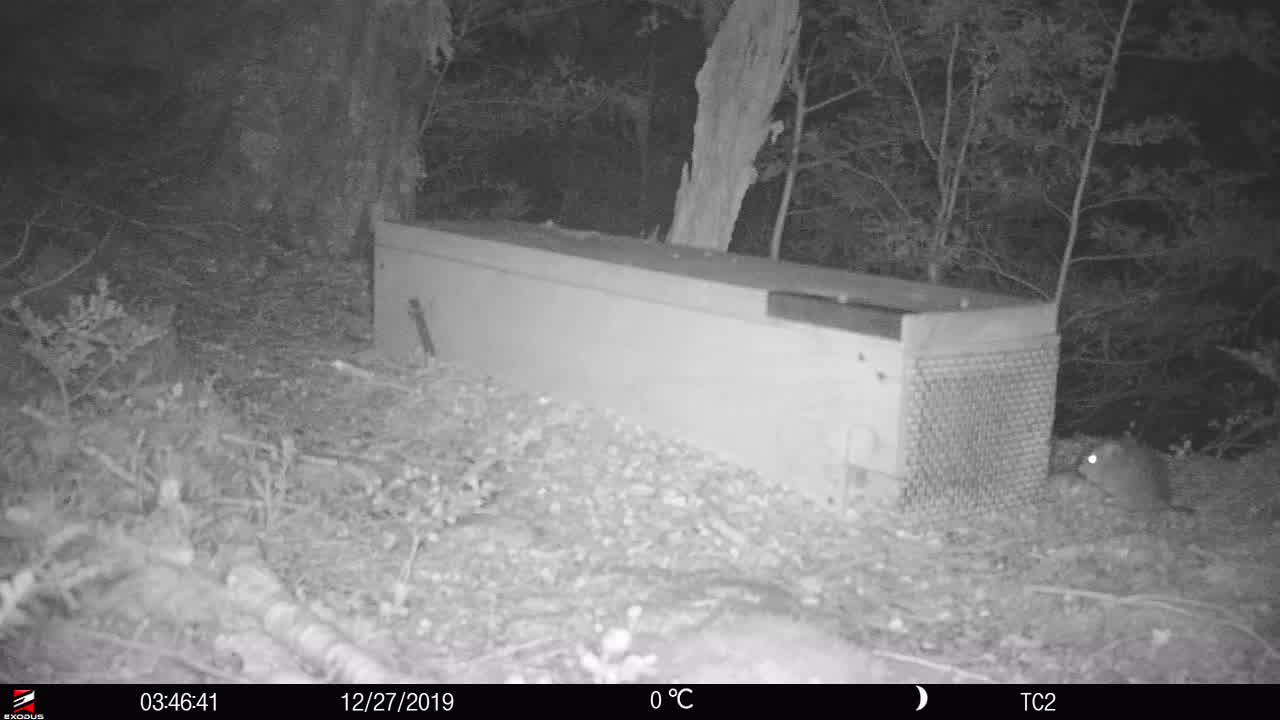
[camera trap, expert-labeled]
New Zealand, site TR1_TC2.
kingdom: Animalia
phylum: Chordata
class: Mammalia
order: Rodentia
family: Muridae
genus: Rattus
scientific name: Rattus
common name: rat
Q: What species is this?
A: Rat (Rattus).